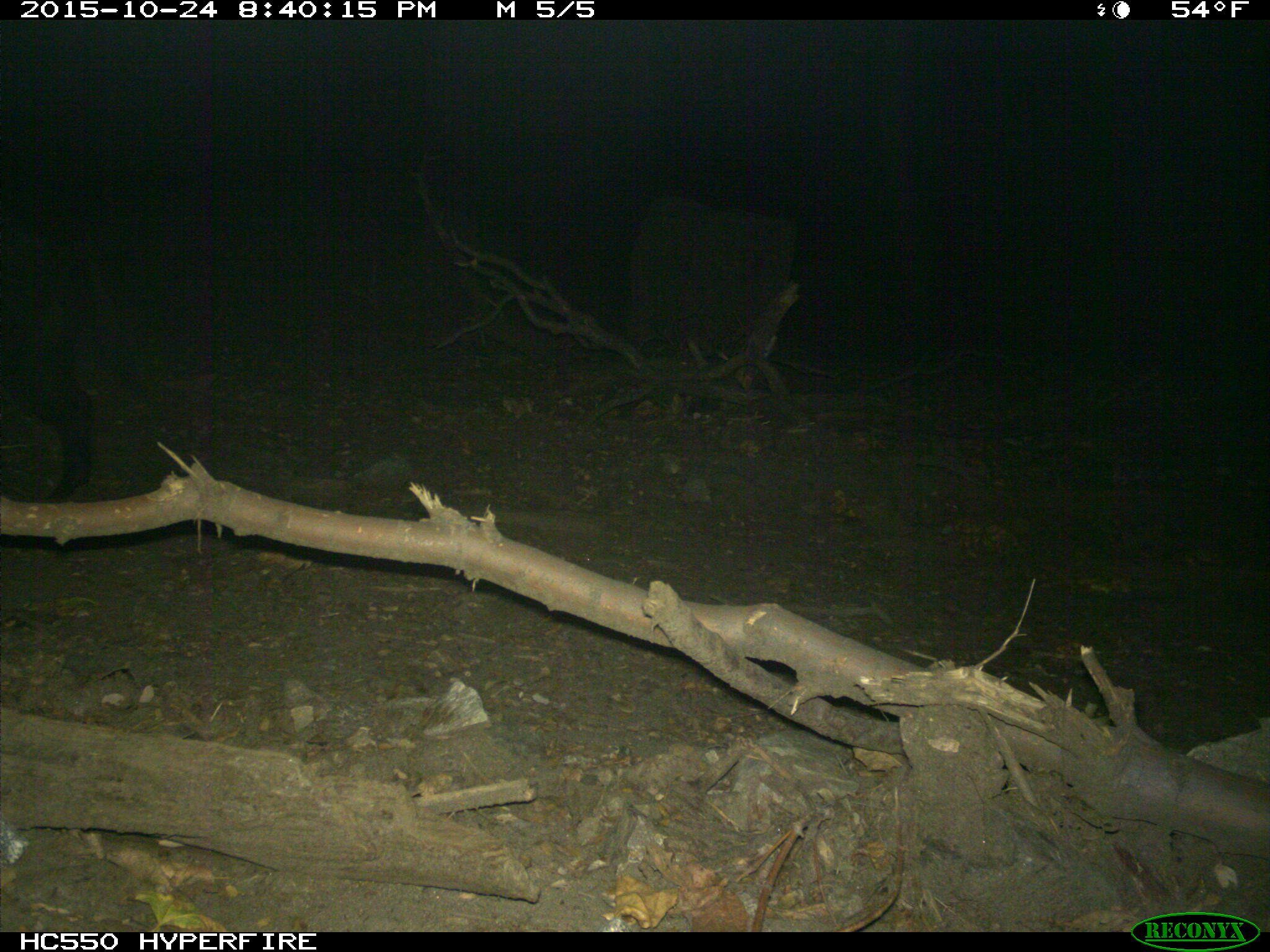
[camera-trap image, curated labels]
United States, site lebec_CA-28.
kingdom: Animalia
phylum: Chordata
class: Mammalia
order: Artiodactyla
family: Suidae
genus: Sus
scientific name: Sus scrofa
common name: wild boar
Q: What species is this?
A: Sus scrofa (wild boar).